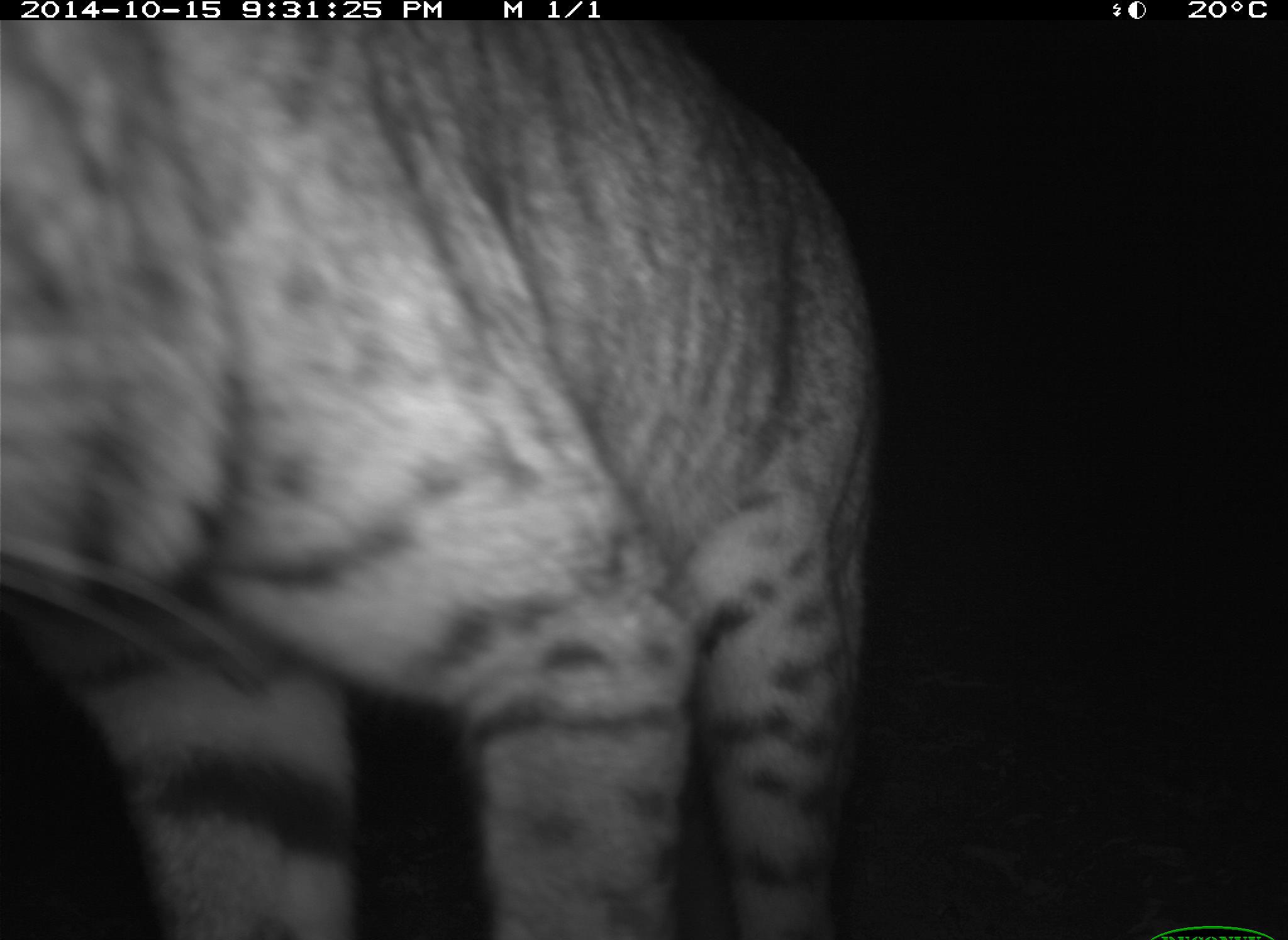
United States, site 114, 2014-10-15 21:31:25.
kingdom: Animalia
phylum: Chordata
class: Mammalia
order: Carnivora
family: Felidae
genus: Lynx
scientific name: Lynx rufus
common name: bobcat